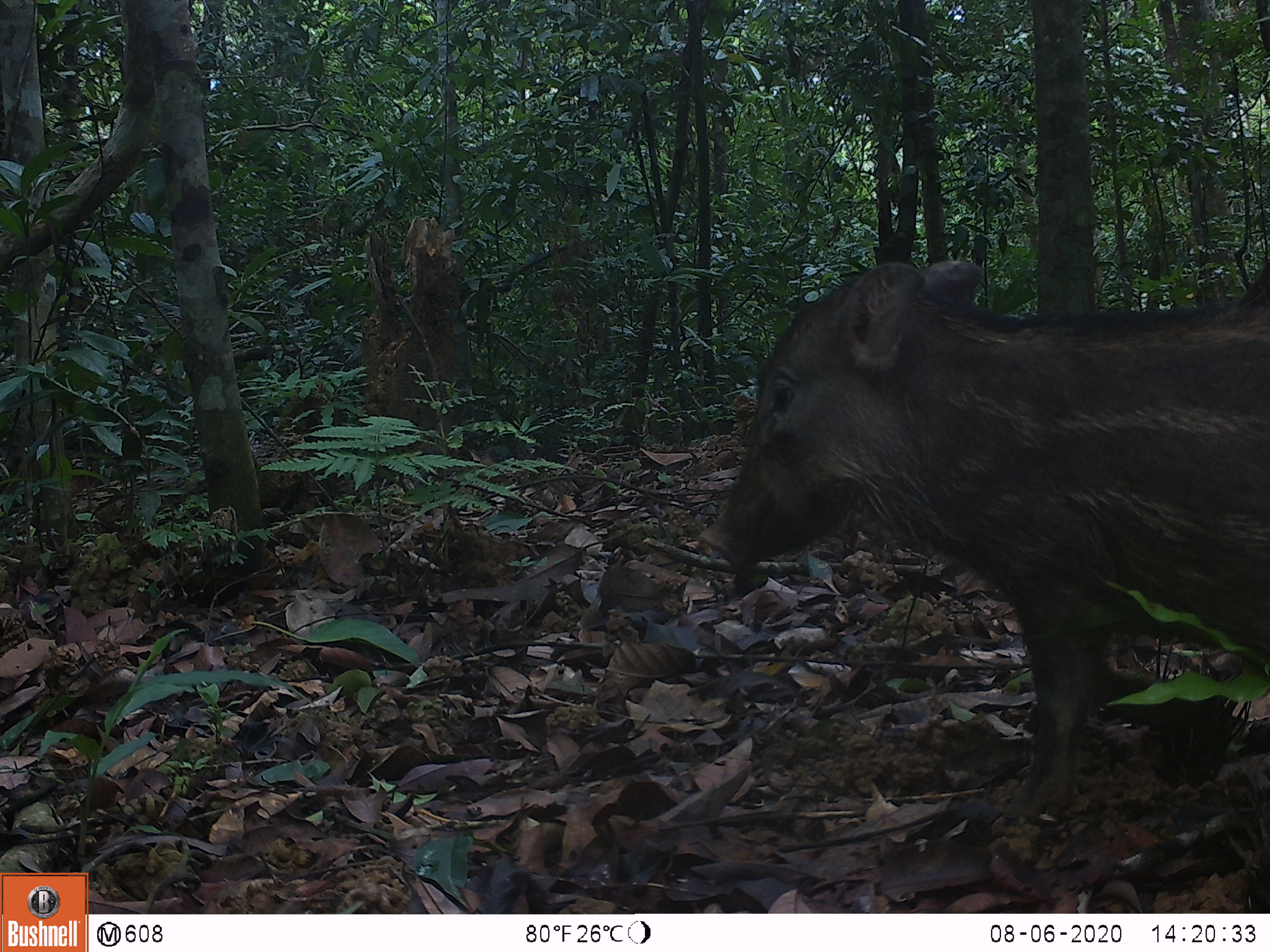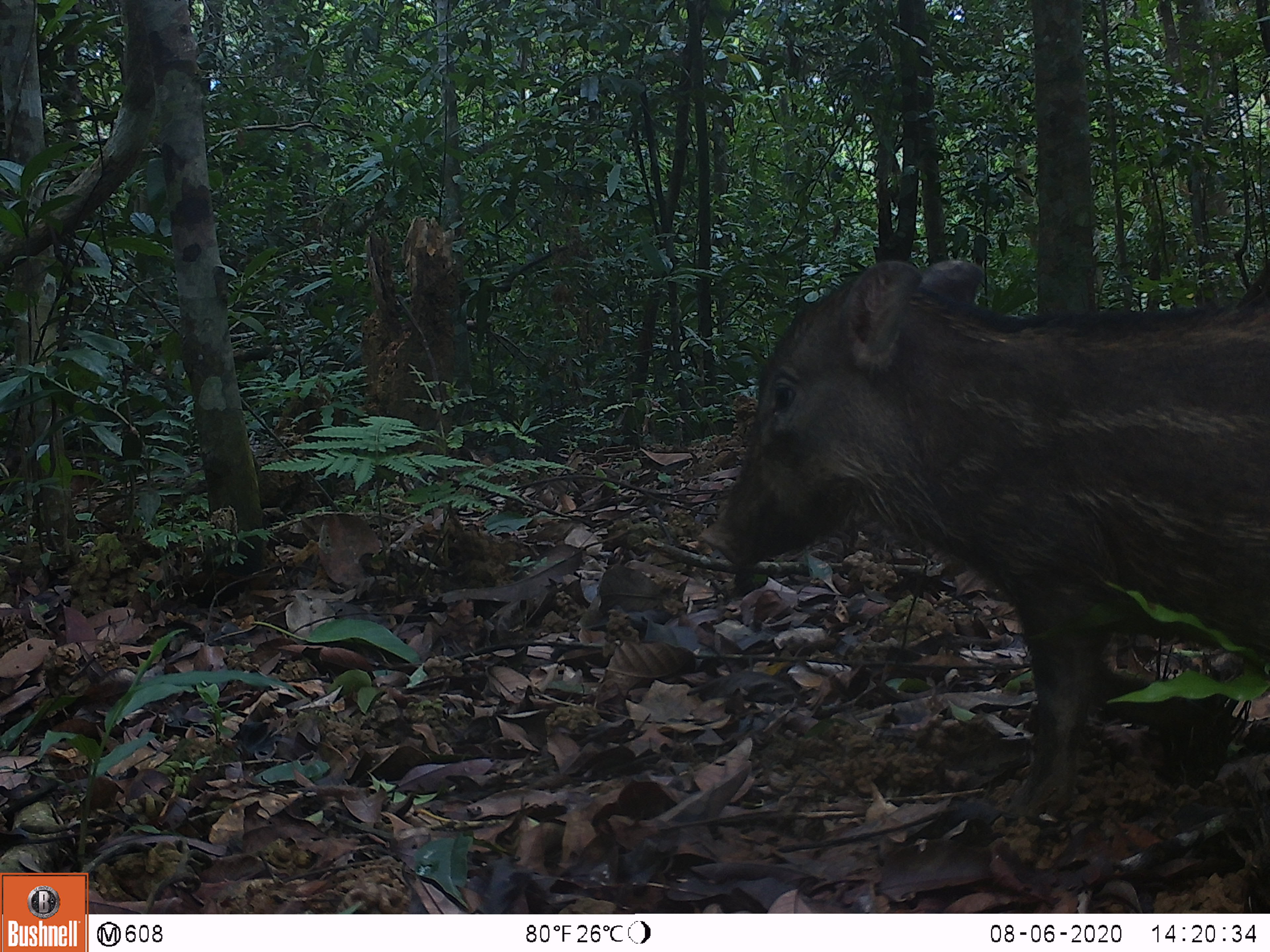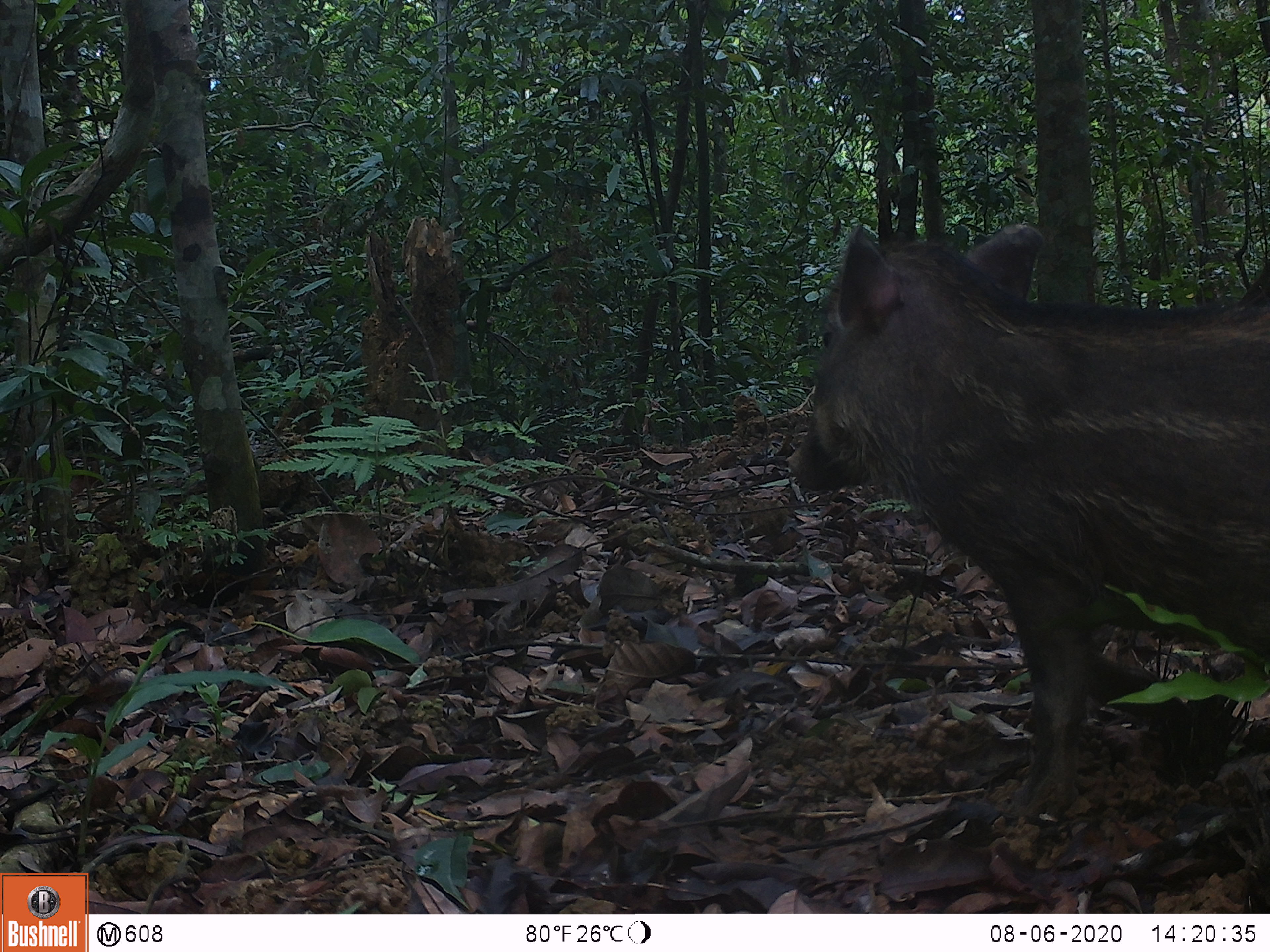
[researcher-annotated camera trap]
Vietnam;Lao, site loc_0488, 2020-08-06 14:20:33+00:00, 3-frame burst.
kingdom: Animalia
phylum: Chordata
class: Mammalia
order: Artiodactyla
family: Suidae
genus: Sus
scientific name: Sus scrofa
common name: eurasian wild pig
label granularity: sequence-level